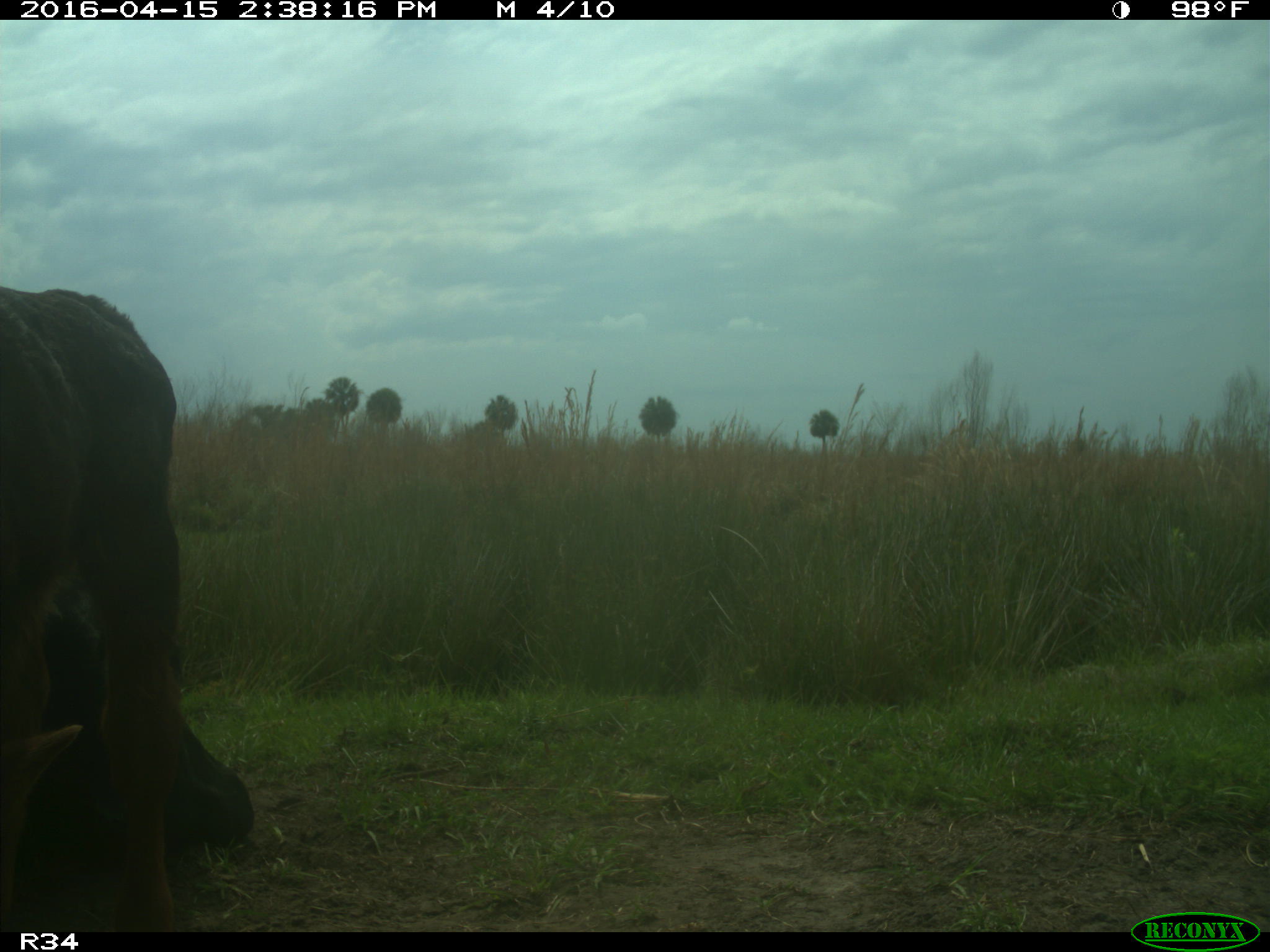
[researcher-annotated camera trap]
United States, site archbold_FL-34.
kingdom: Animalia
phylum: Chordata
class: Mammalia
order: Artiodactyla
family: Bovidae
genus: Bos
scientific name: Bos taurus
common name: domestic cow